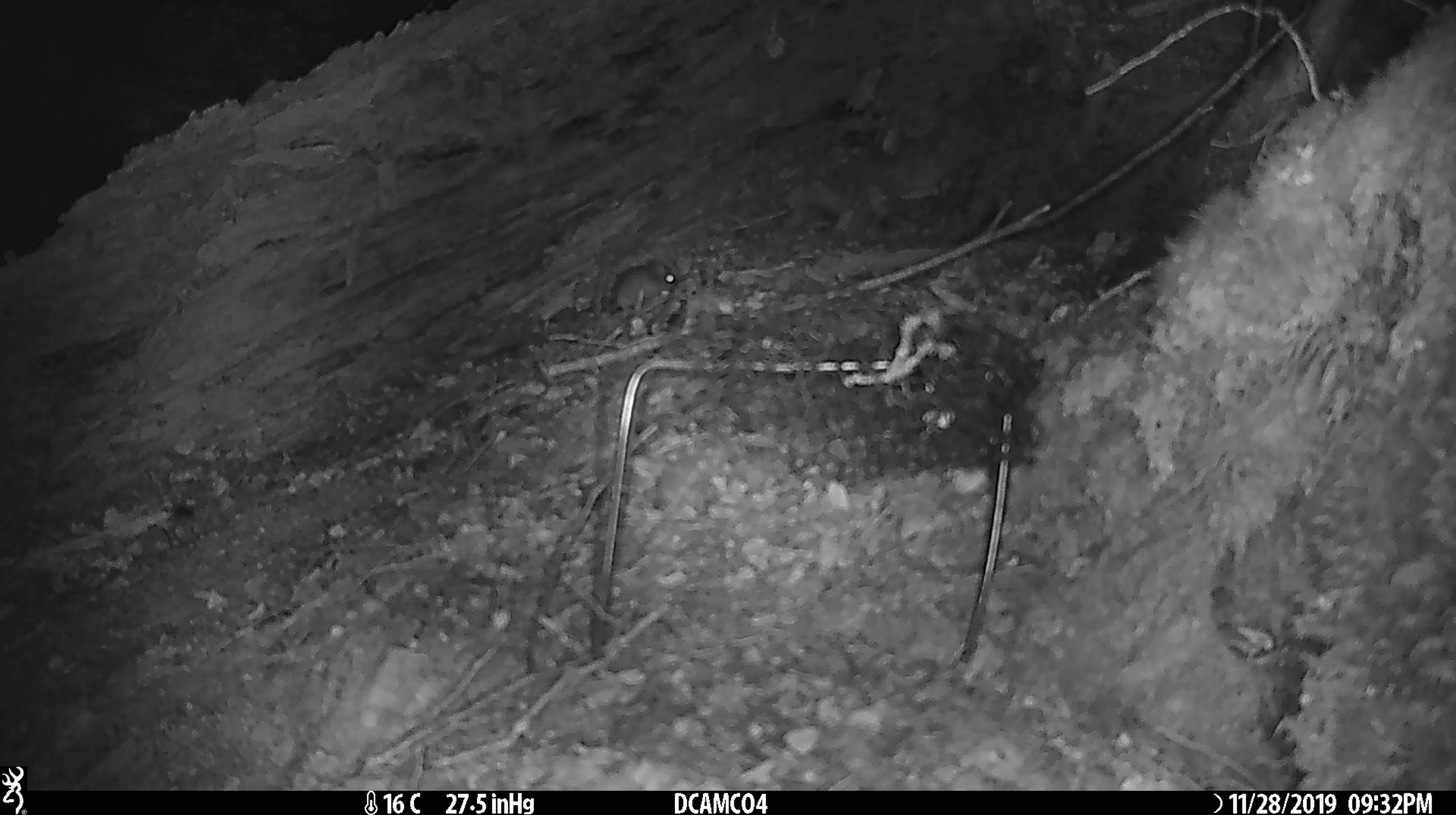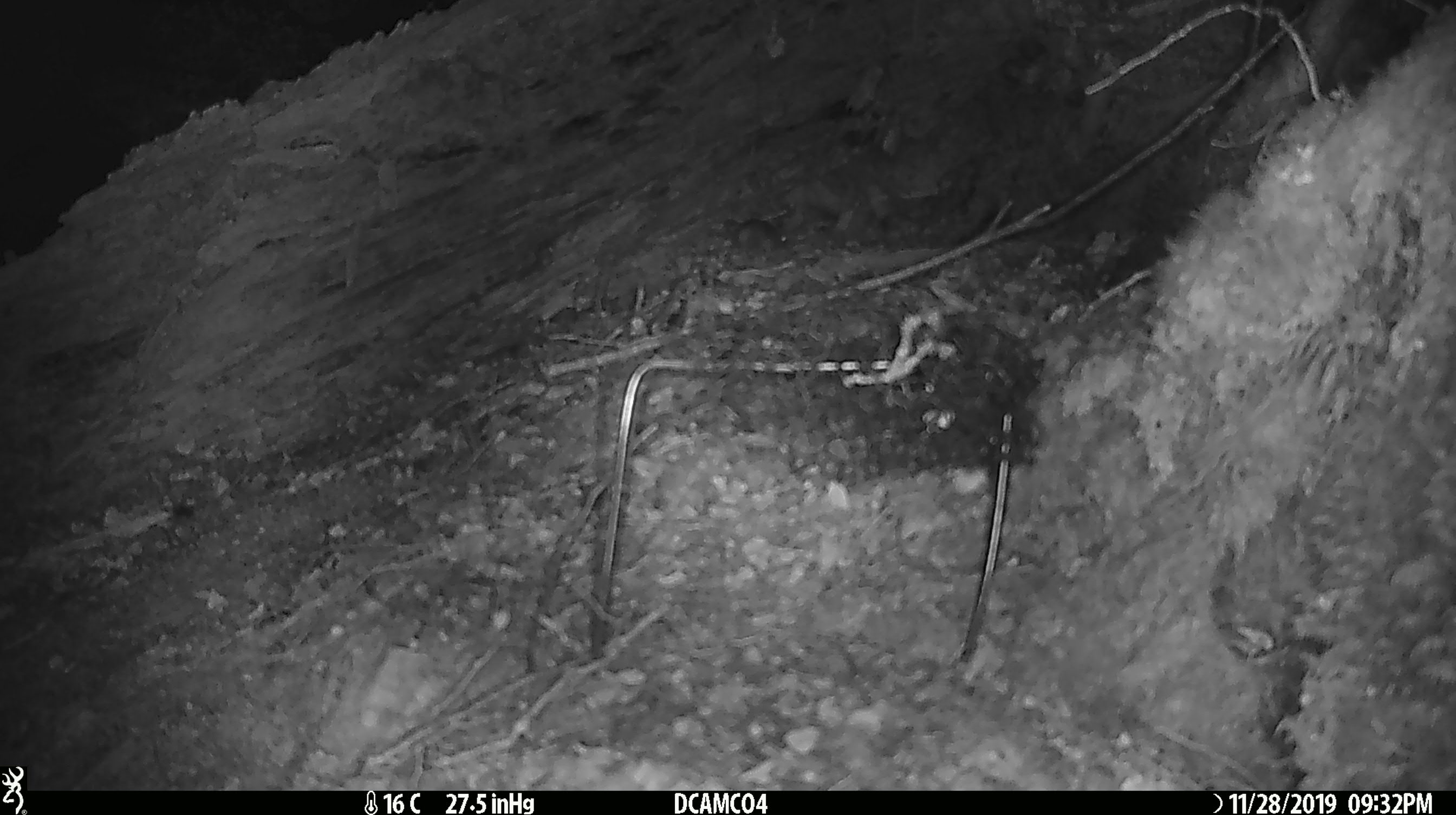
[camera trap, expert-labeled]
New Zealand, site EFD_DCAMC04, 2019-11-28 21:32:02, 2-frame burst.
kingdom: Animalia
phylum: Chordata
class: Mammalia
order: Rodentia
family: Muridae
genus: Mus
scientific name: Mus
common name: mouse